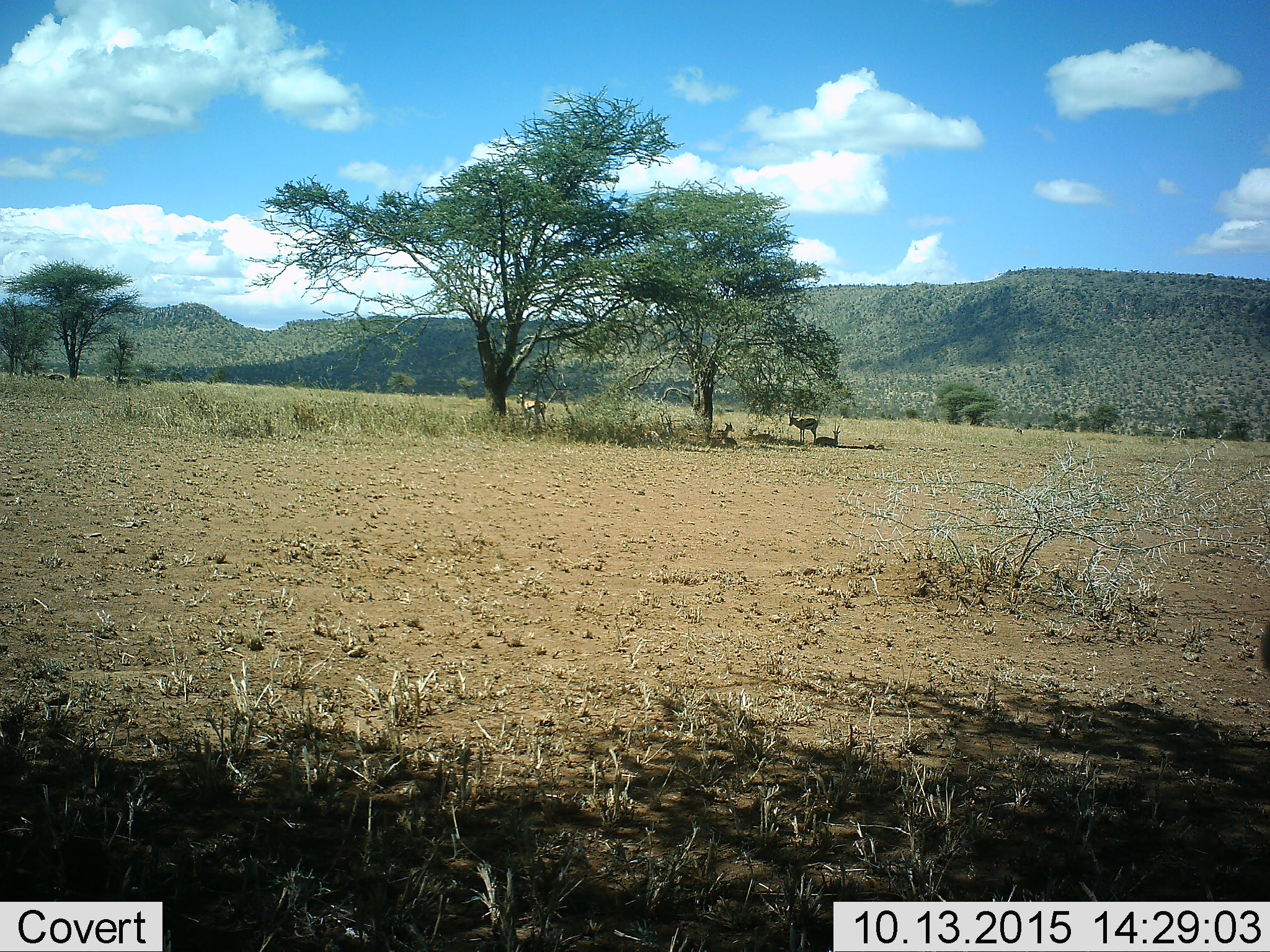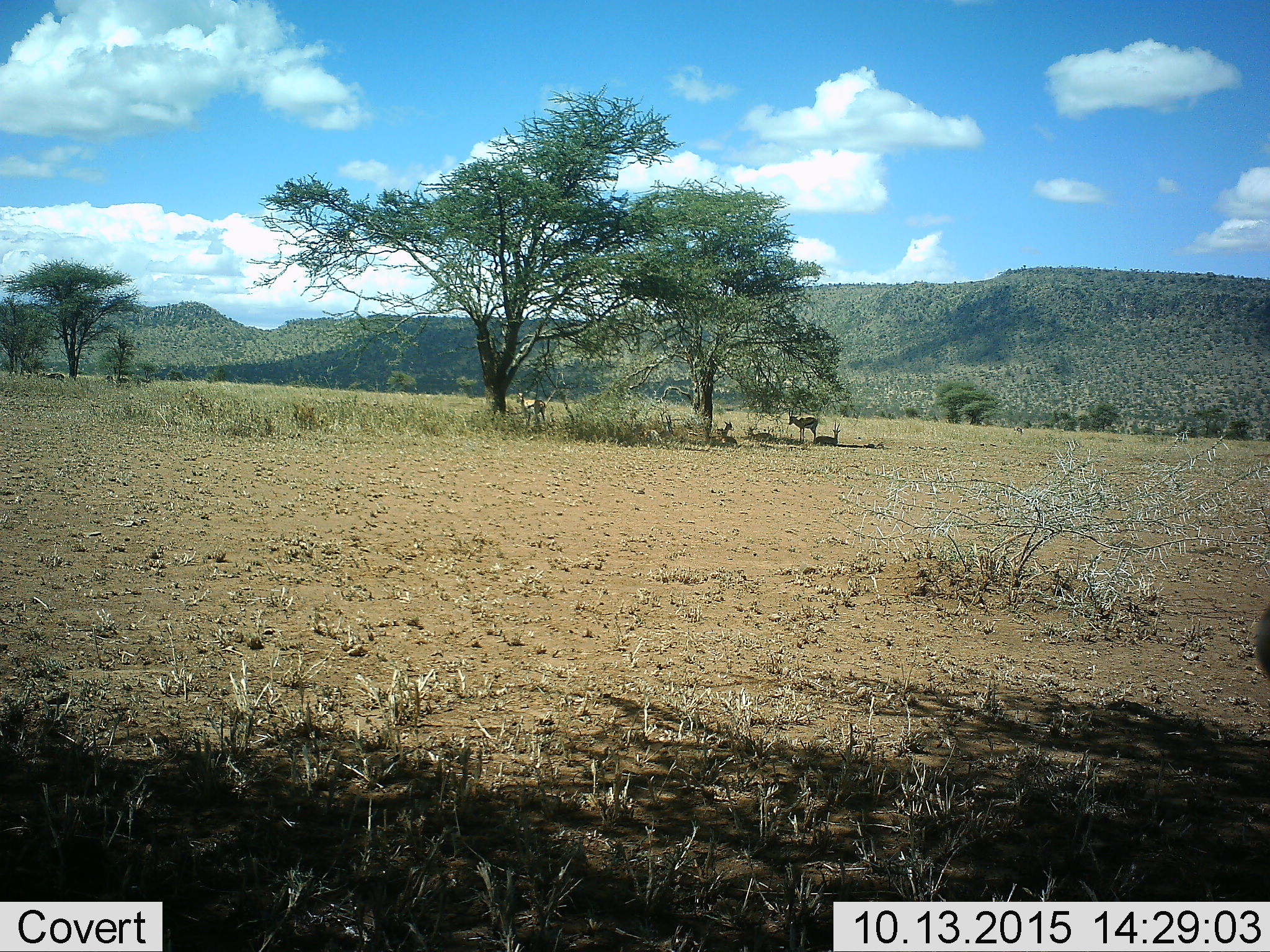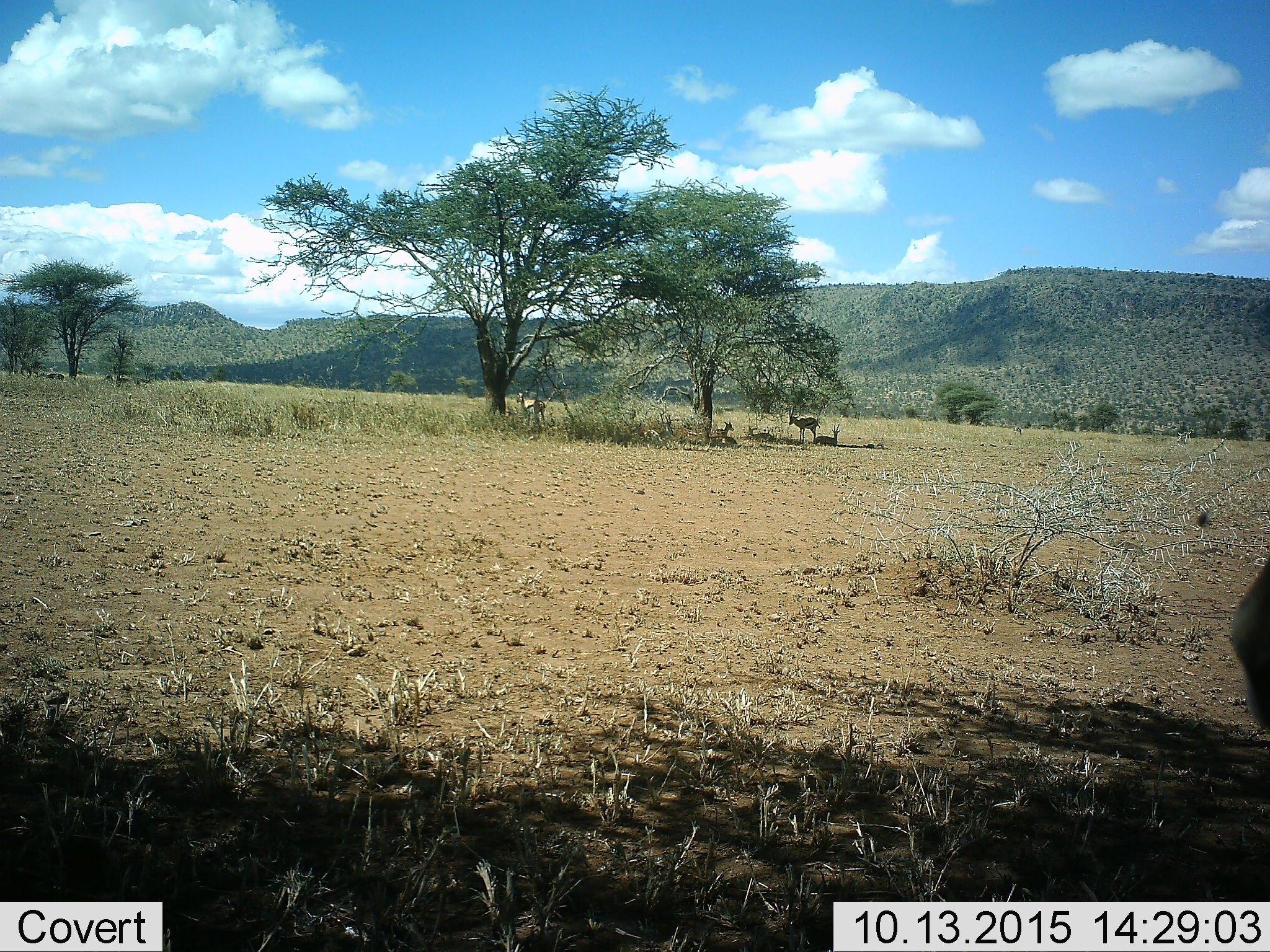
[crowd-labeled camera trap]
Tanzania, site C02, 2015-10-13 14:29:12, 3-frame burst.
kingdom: Animalia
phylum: Chordata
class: Mammalia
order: Artiodactyla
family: Bovidae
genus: Eudorcas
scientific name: Eudorcas thomsonii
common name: thomson's gazelle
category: gazellethomsons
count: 6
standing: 83%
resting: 89%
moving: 6%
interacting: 0%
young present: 11%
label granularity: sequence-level